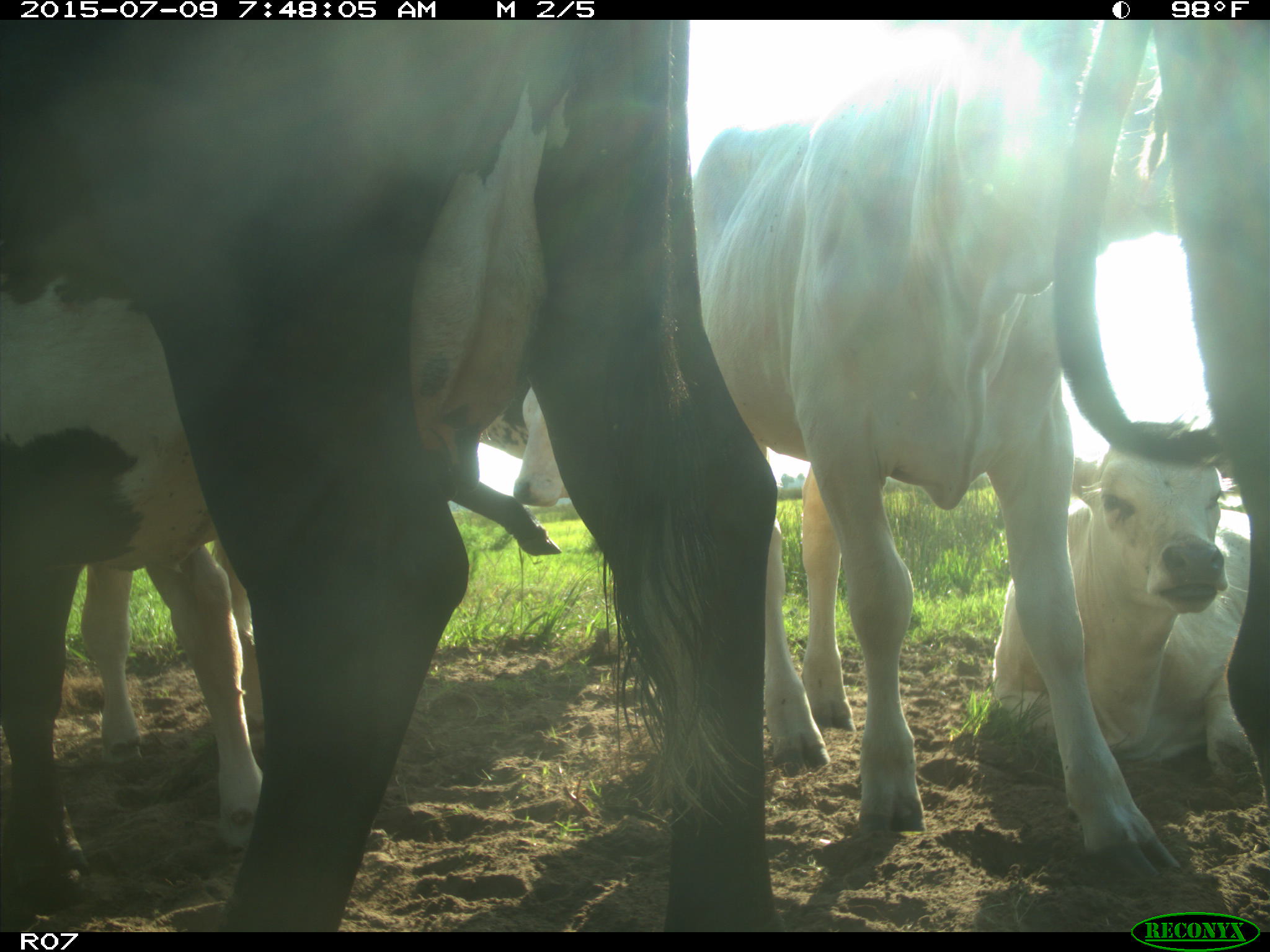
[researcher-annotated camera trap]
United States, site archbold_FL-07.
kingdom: Animalia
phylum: Chordata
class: Mammalia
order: Artiodactyla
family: Bovidae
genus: Bos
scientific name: Bos taurus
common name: domestic cow